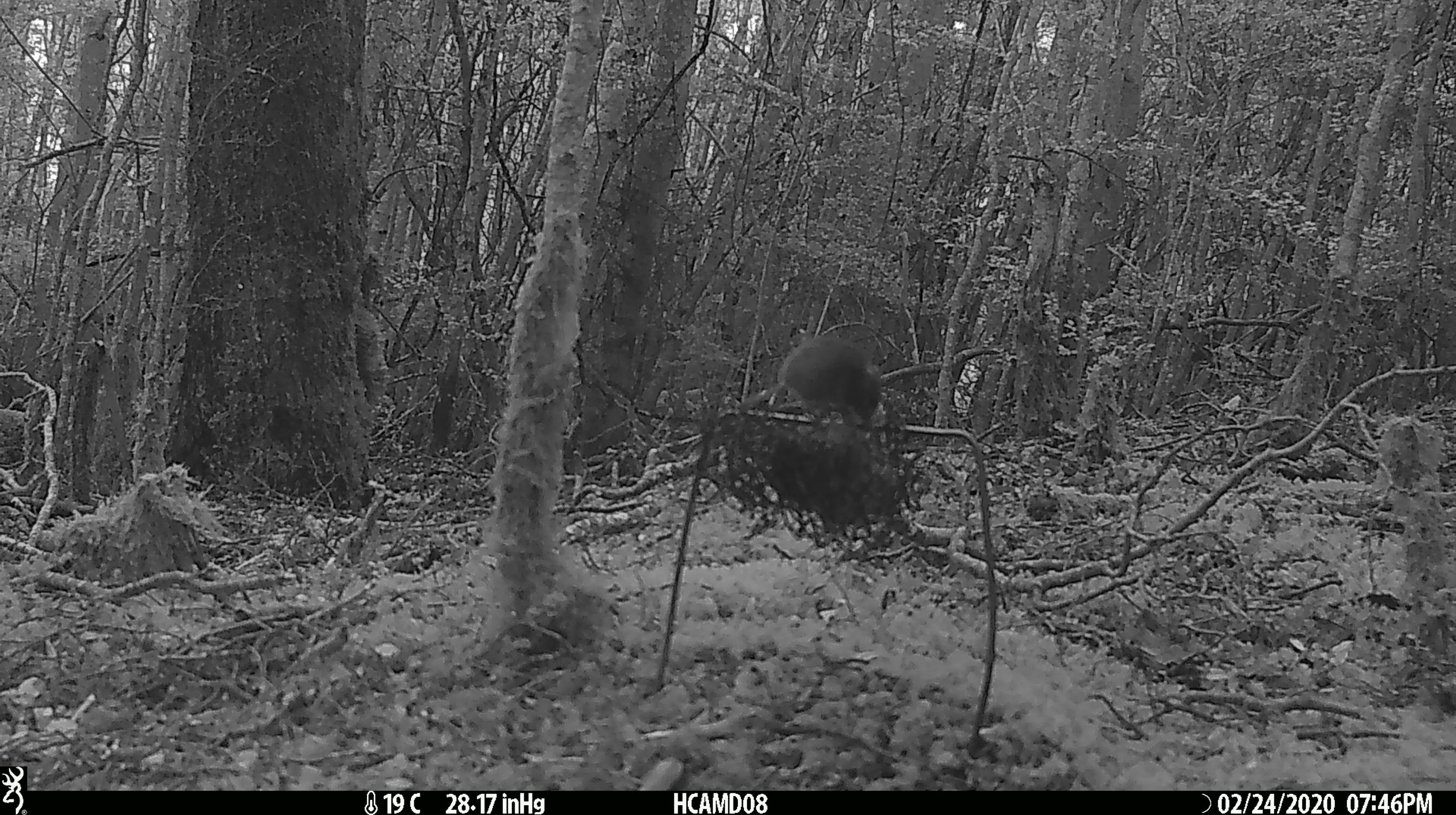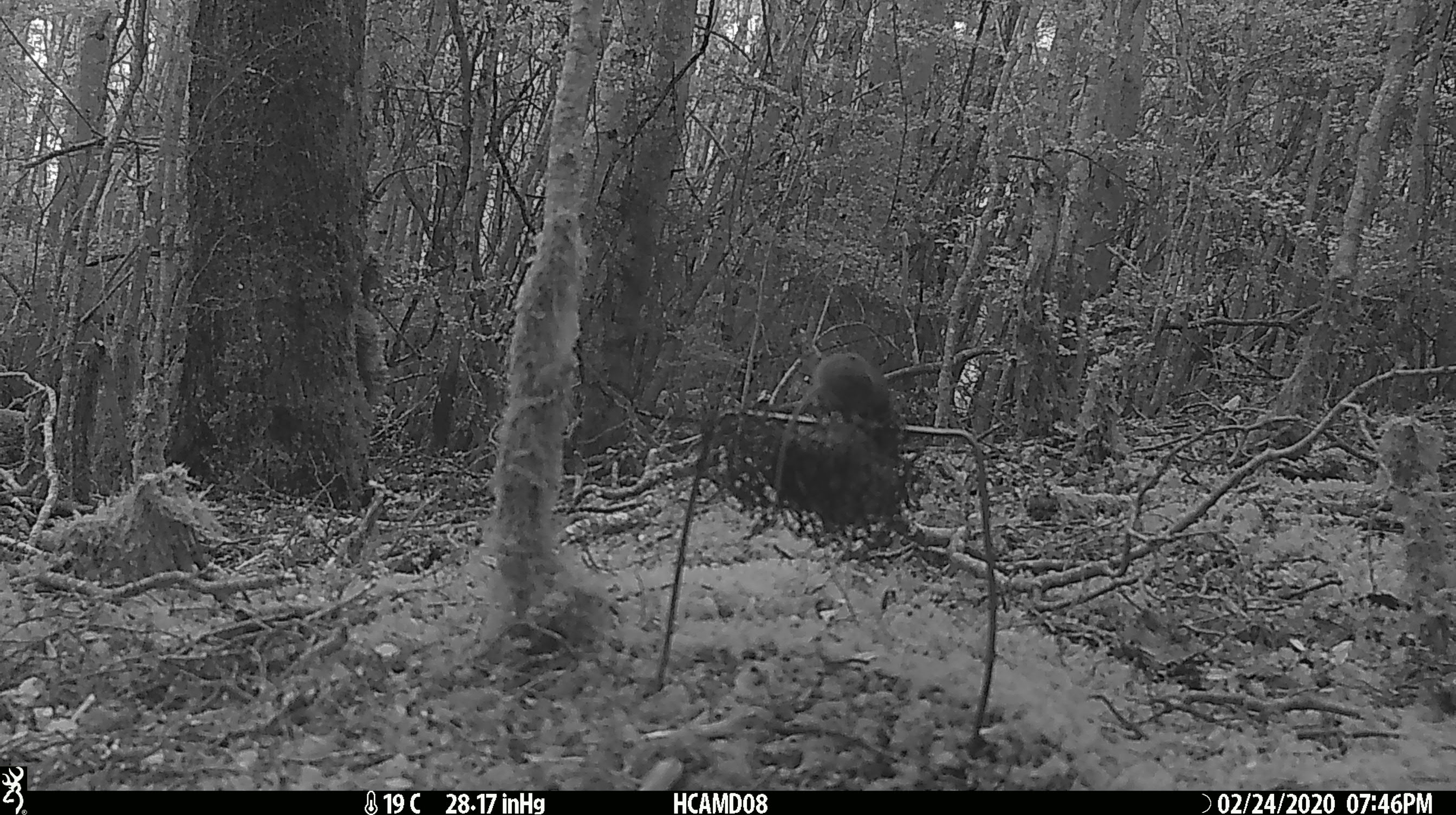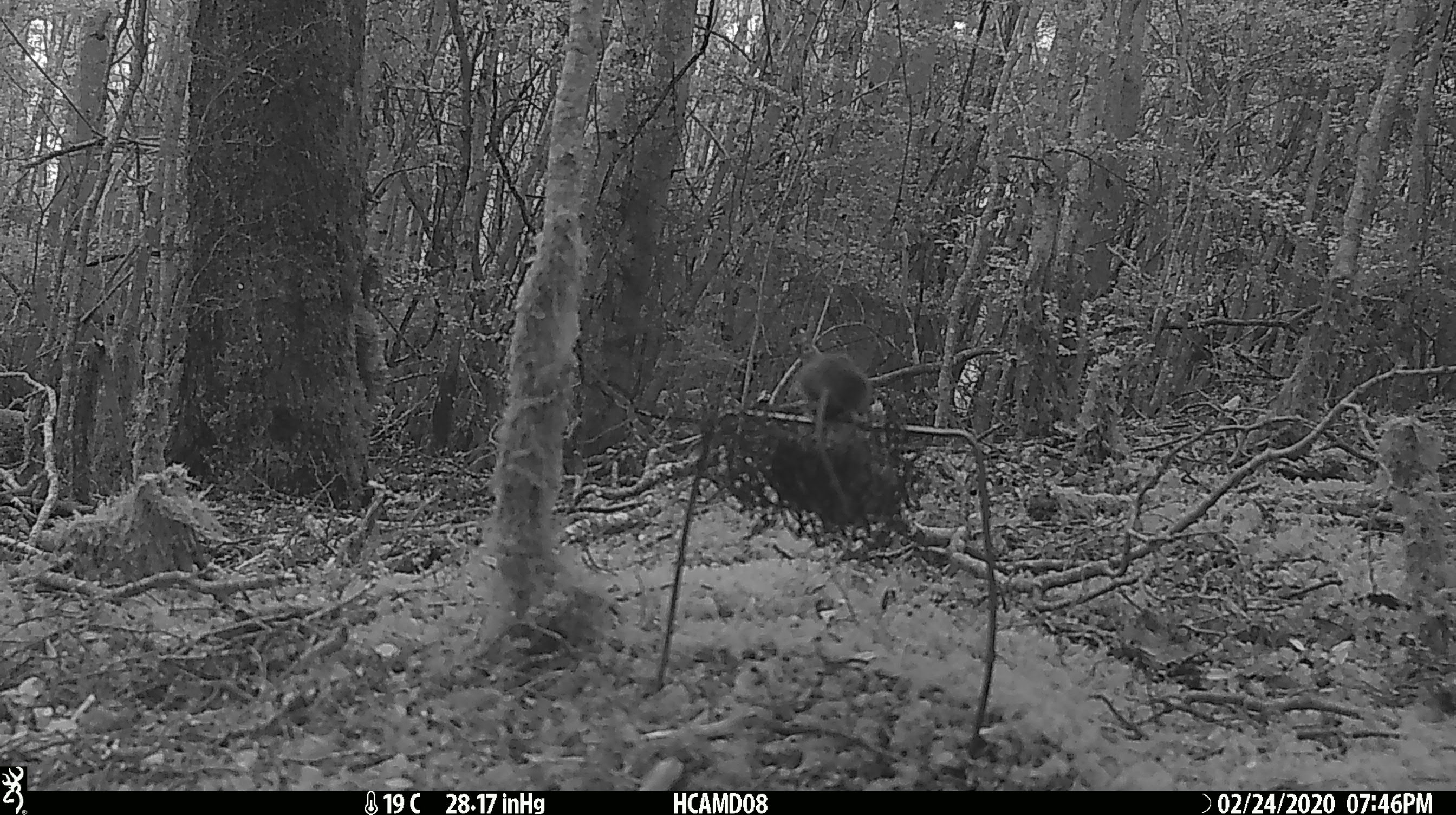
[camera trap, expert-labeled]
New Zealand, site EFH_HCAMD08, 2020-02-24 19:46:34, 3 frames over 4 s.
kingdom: Animalia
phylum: Chordata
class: Mammalia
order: Rodentia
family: Muridae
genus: Mus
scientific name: Mus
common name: mouse